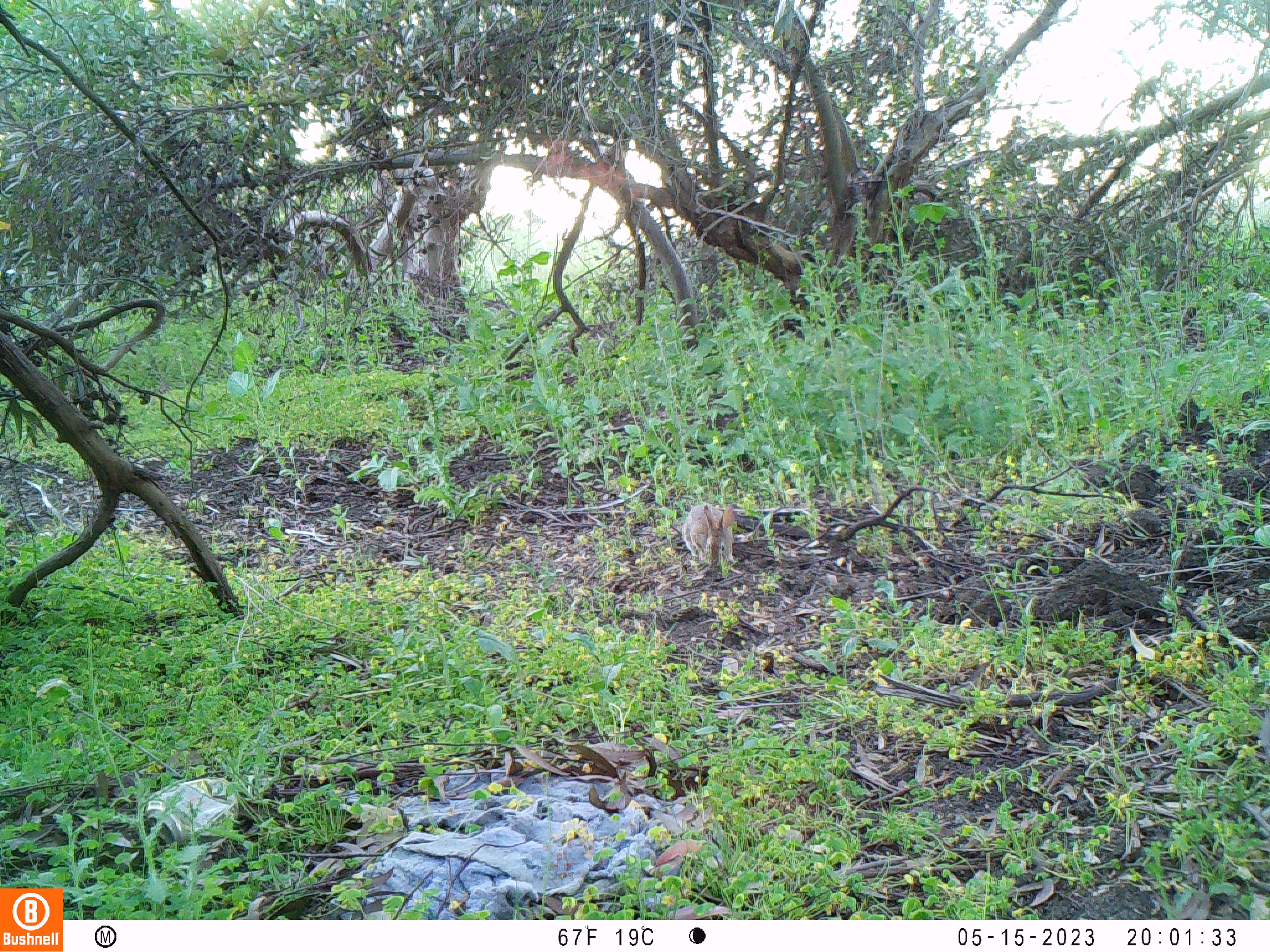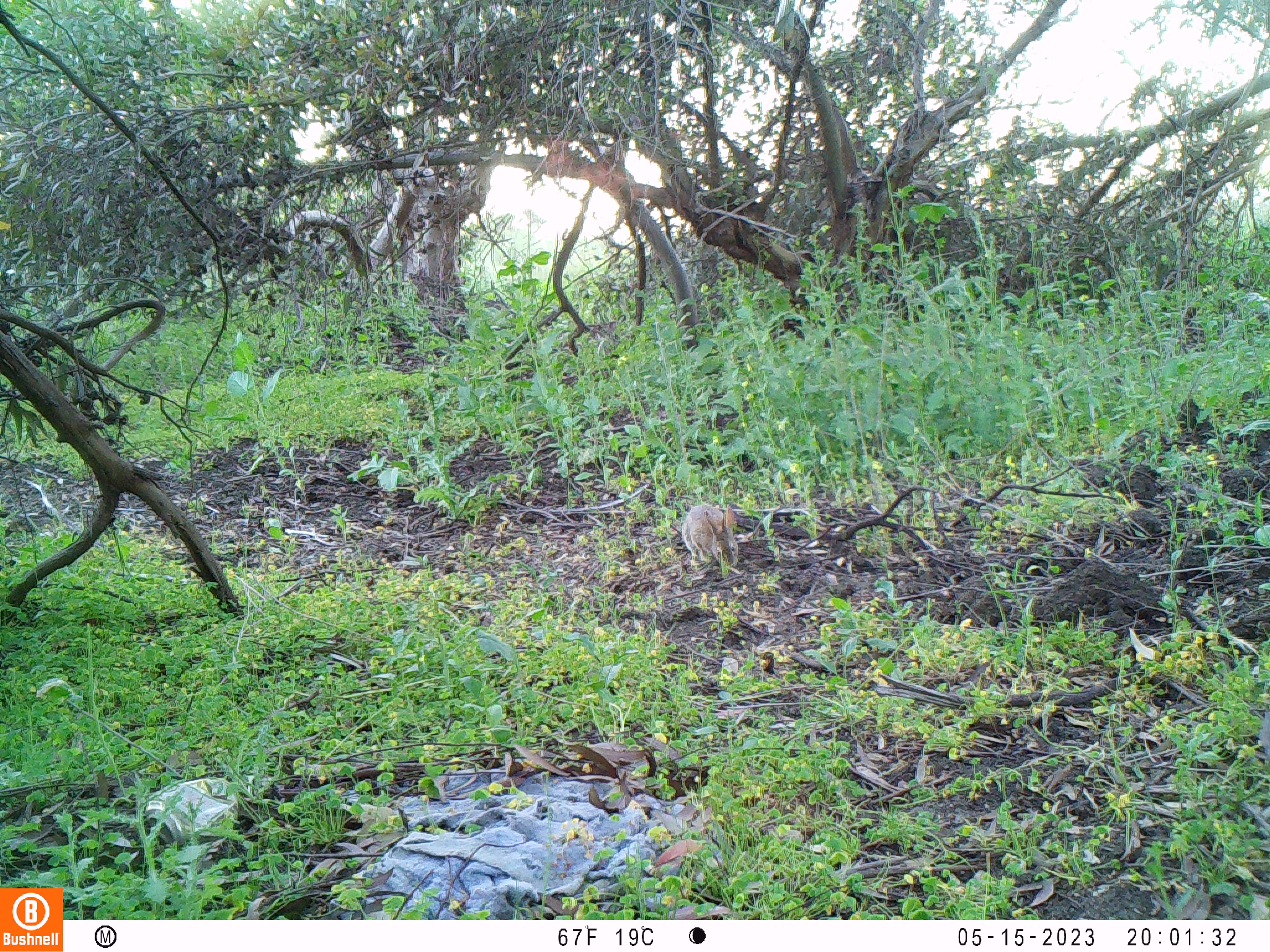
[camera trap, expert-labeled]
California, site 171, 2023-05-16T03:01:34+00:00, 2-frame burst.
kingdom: Animalia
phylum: Chordata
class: Mammalia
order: Lagomorpha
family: Leporidae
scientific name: Leporidae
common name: rabbit